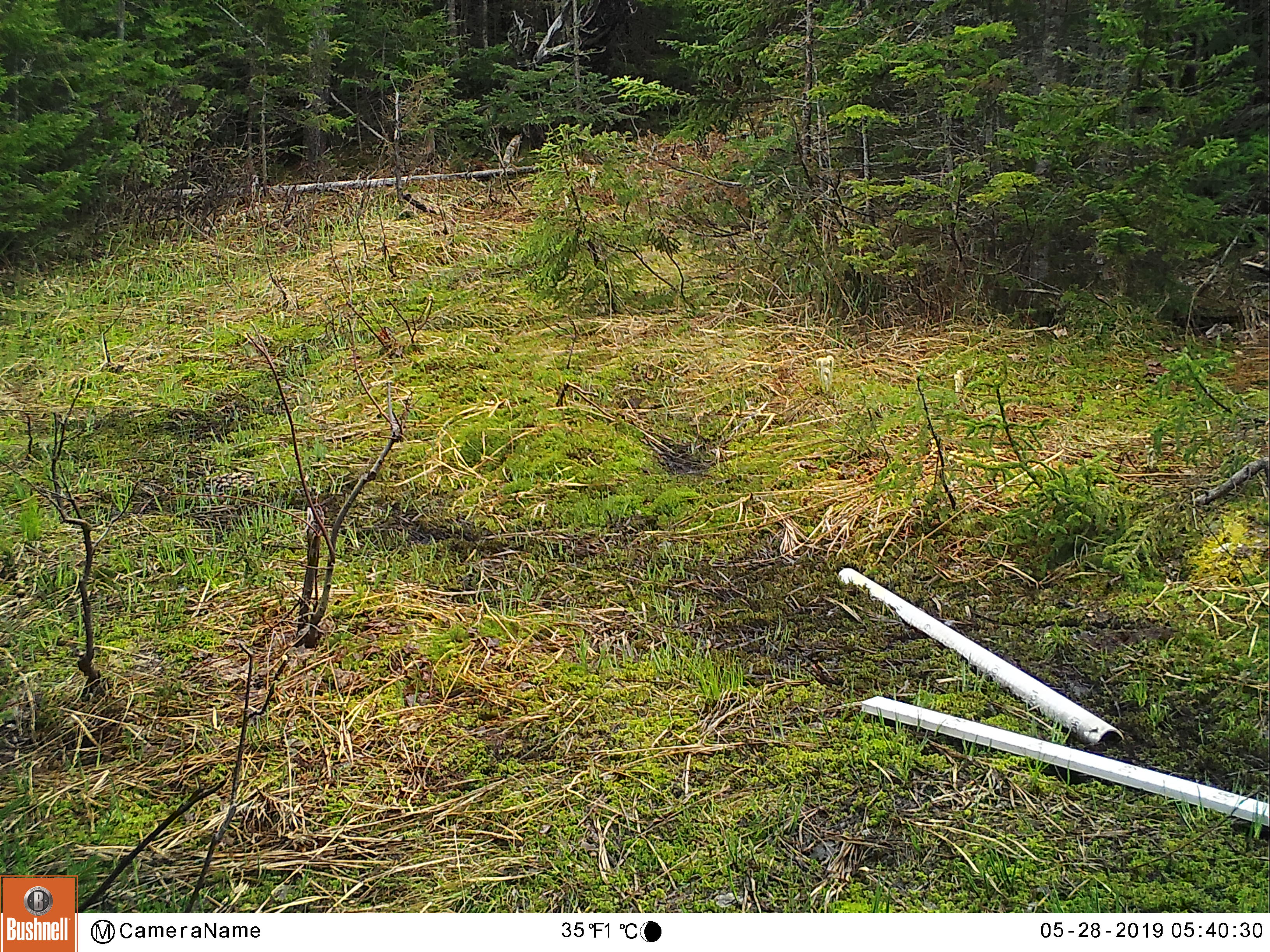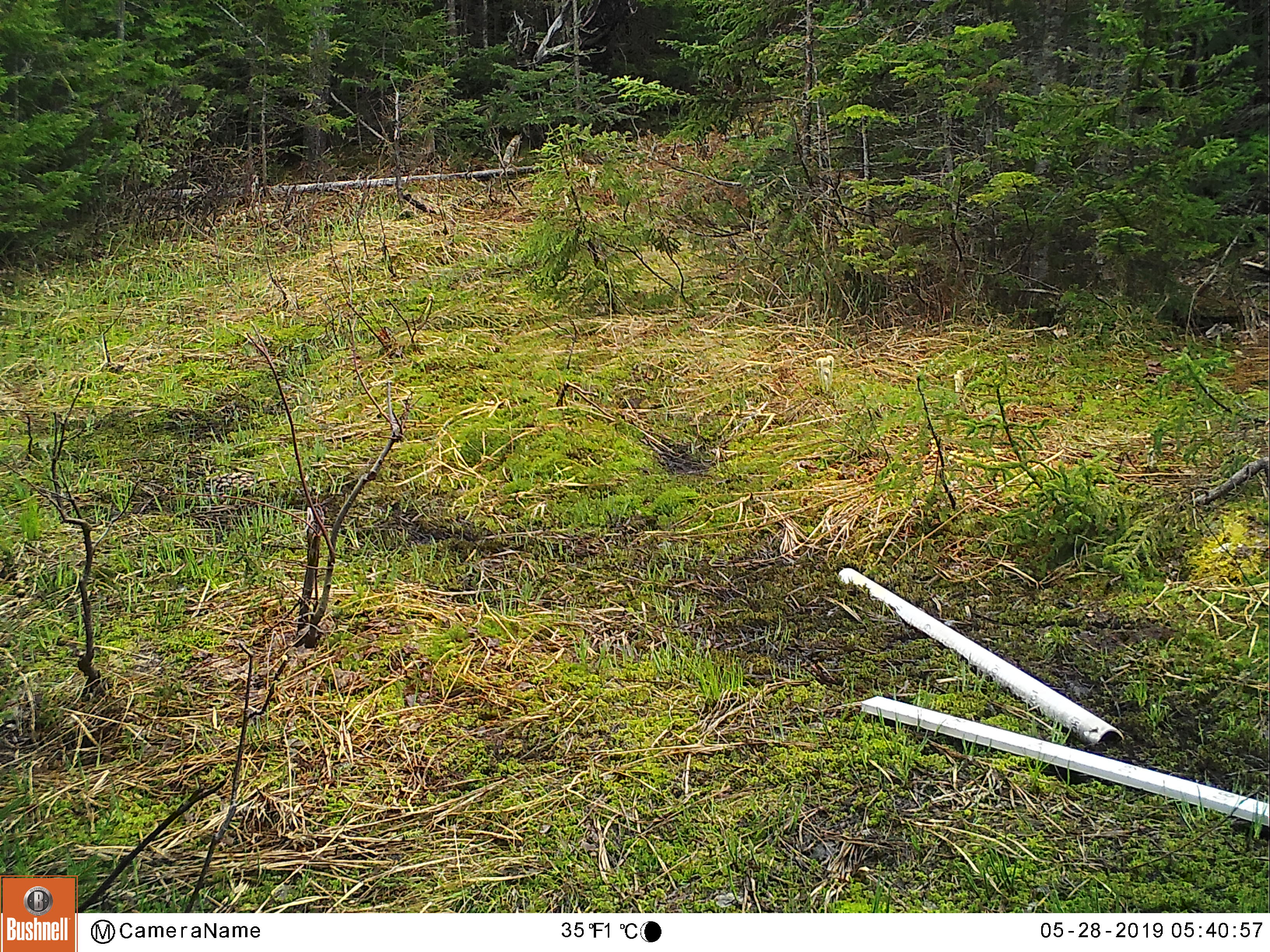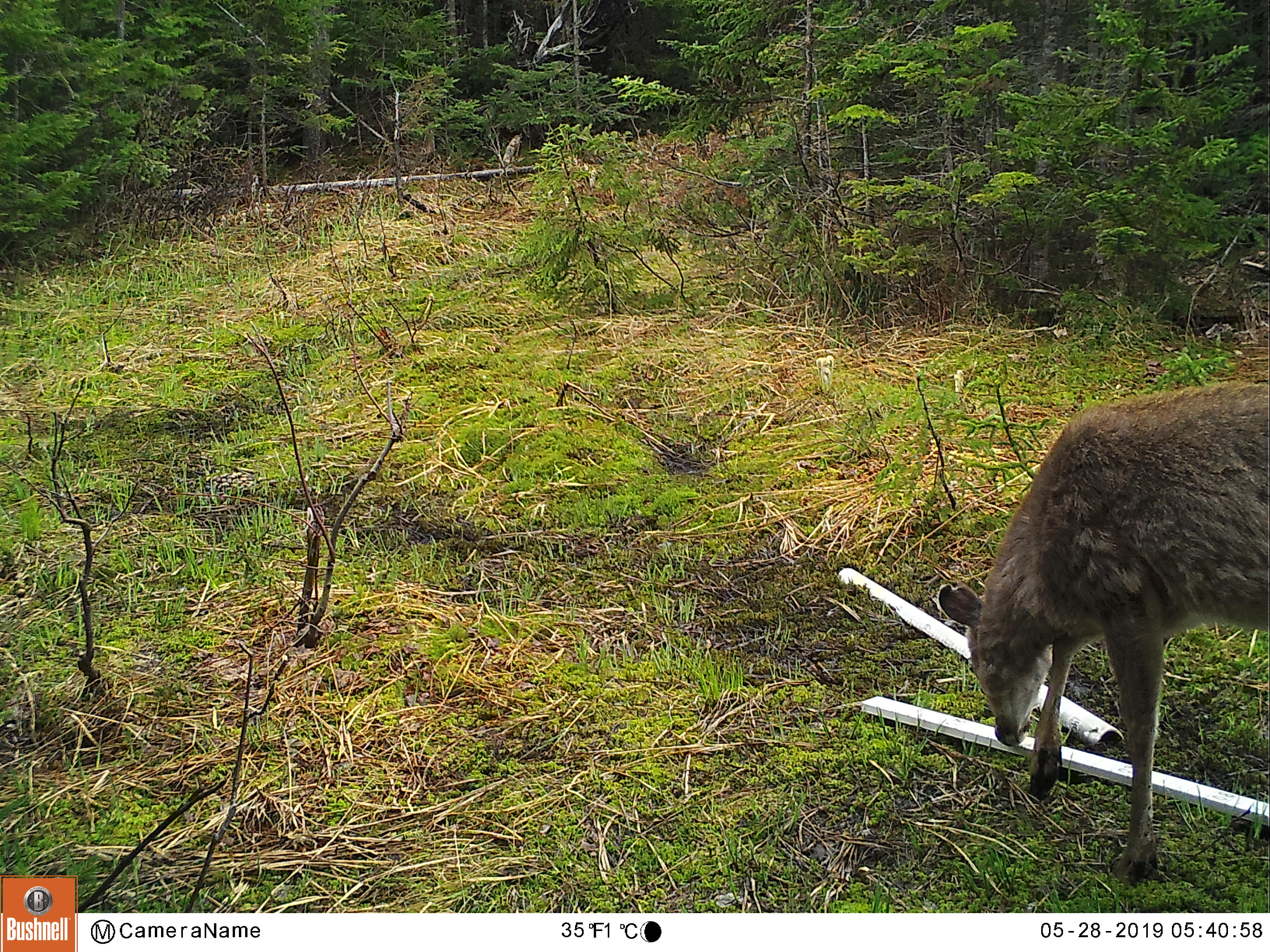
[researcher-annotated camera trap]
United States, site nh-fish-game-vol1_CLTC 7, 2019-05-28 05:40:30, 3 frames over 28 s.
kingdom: Animalia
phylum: Chordata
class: Mammalia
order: Artiodactyla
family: Cervidae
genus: Odocoileus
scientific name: Odocoileus virginianus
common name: white-tailed deer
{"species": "white-tailed deer (Odocoileus virginianus)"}